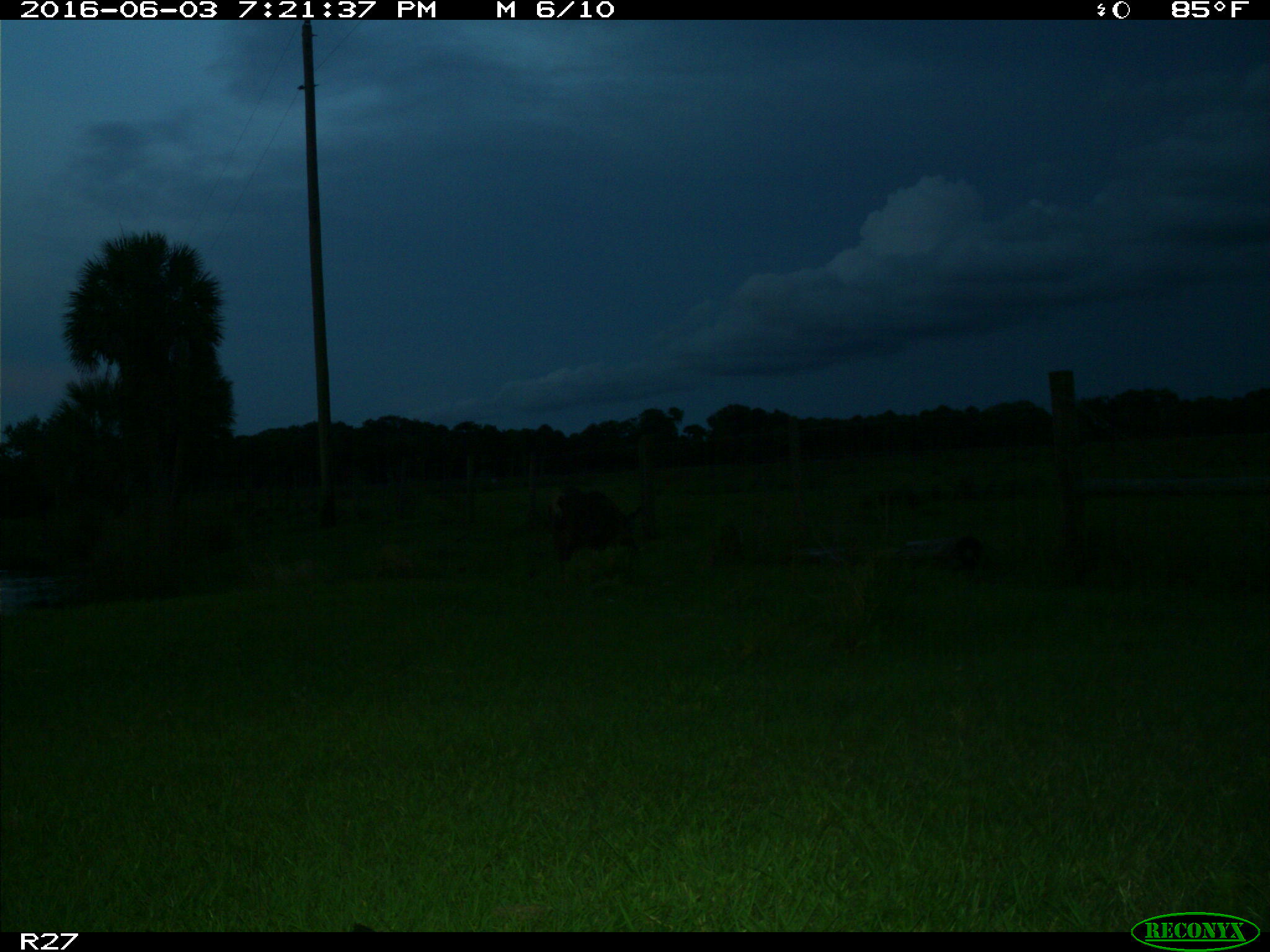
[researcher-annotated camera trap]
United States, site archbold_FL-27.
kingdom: Animalia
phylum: Chordata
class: Mammalia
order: Artiodactyla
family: Bovidae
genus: Bos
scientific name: Bos taurus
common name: domestic cow